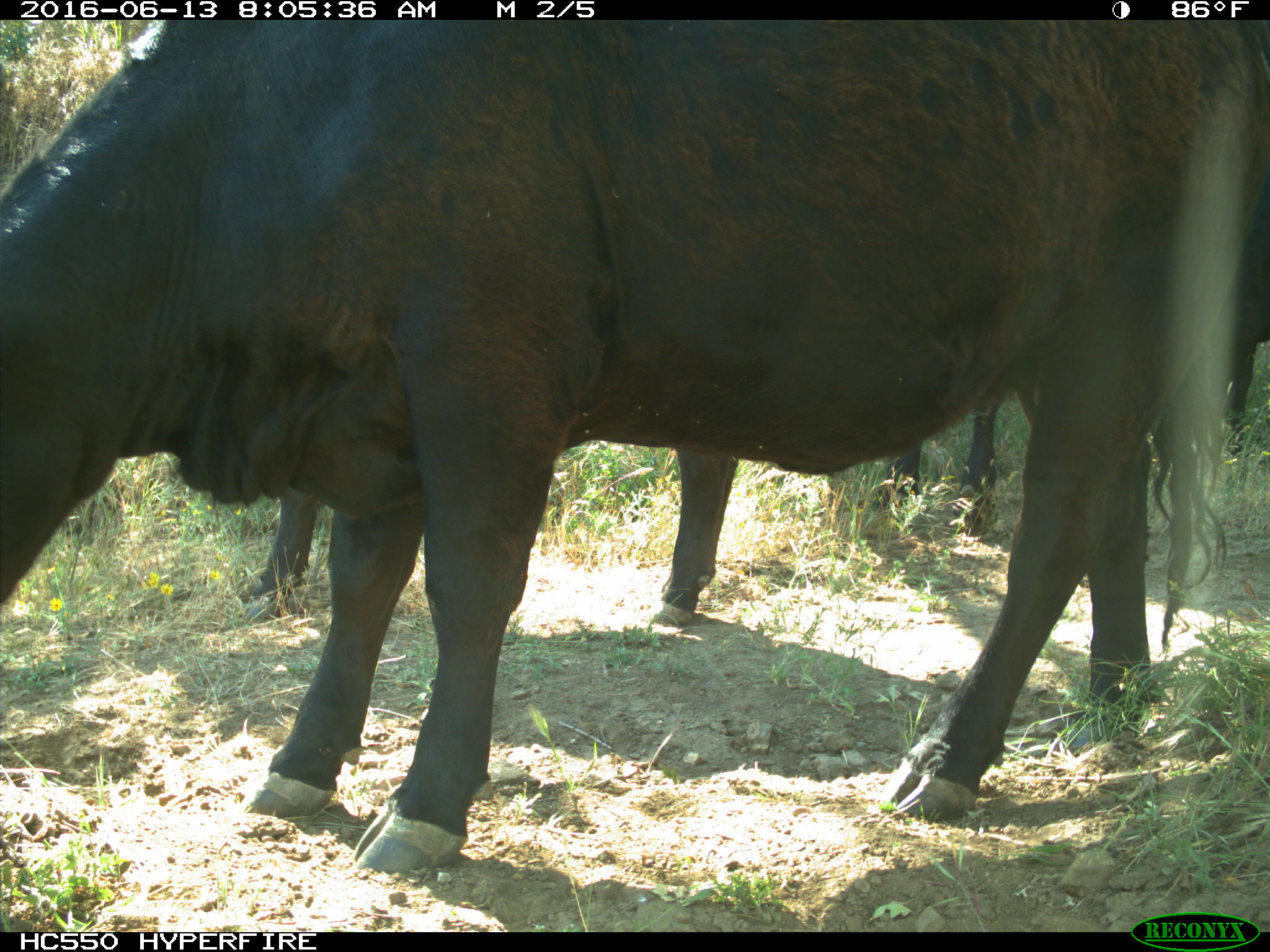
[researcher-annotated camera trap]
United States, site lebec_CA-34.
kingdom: Animalia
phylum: Chordata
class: Mammalia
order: Artiodactyla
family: Bovidae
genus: Bos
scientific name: Bos taurus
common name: domestic cow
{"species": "Bos taurus (domestic cow)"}